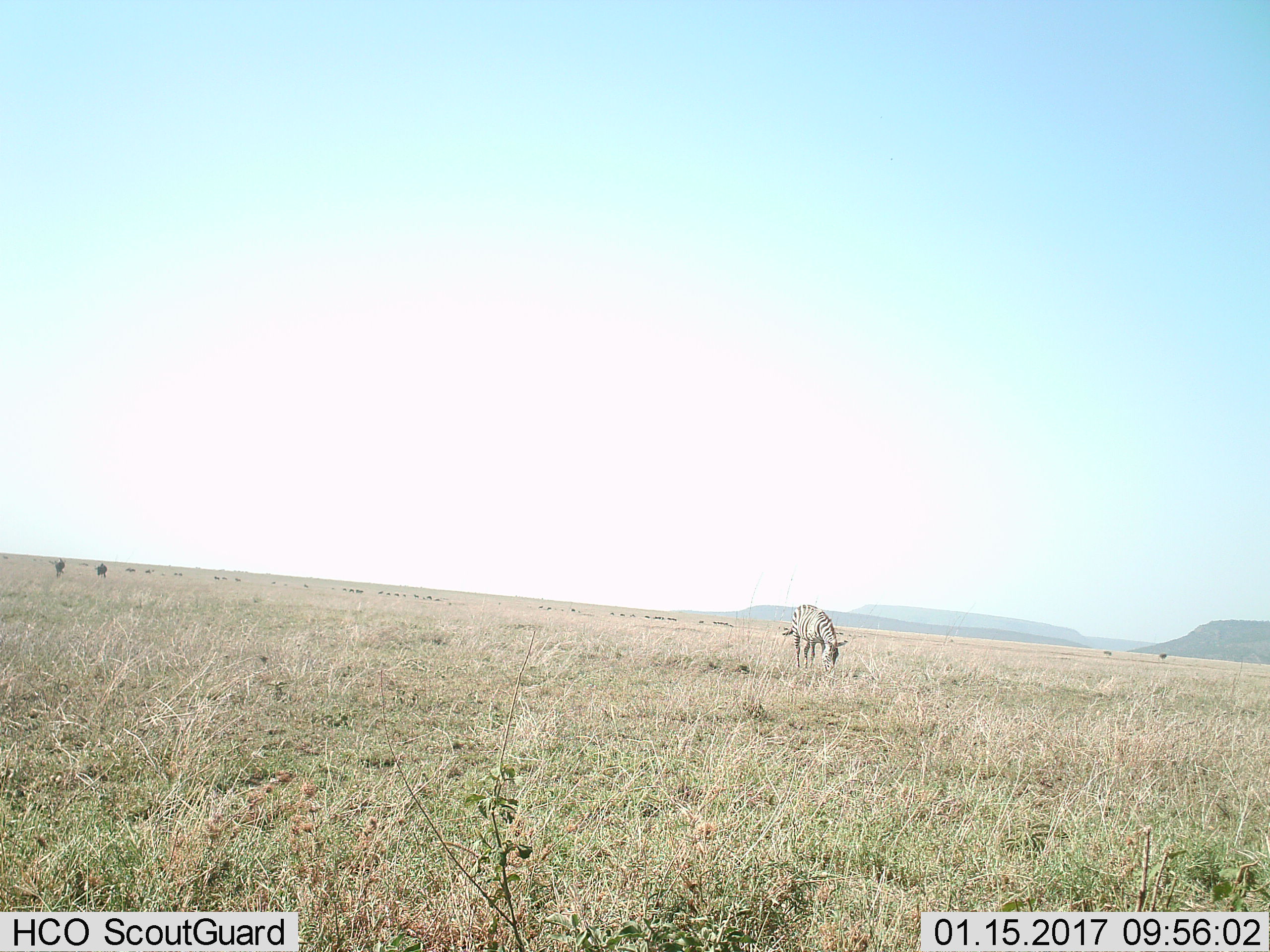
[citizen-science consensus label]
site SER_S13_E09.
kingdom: Animalia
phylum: Chordata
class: Mammalia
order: Perissodactyla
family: Equidae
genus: Equus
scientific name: Equus quagga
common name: plains zebra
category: zebraplains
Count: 1.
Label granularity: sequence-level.